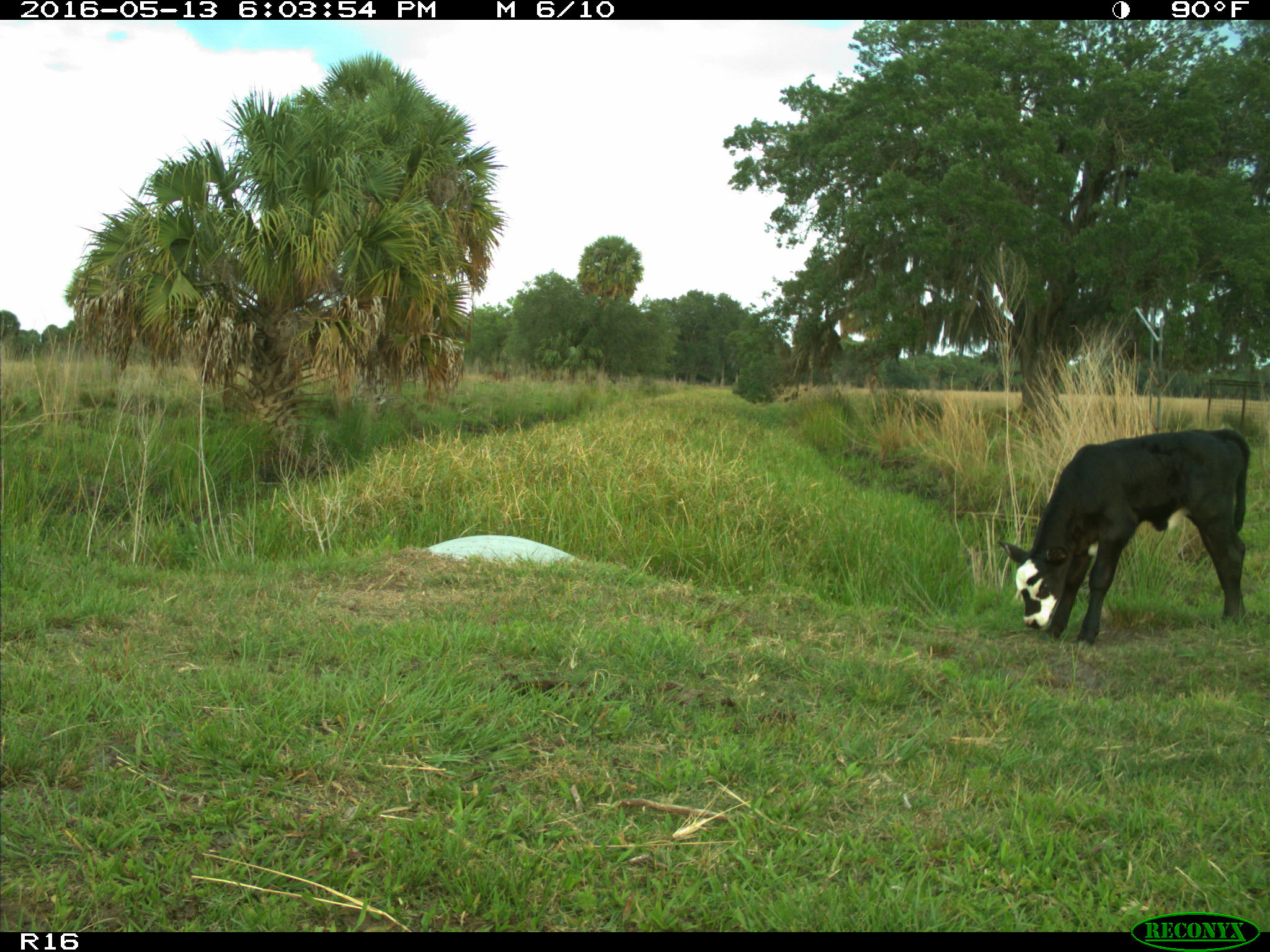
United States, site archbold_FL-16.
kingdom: Animalia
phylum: Chordata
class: Mammalia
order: Artiodactyla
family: Bovidae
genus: Bos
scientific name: Bos taurus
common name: domestic cow